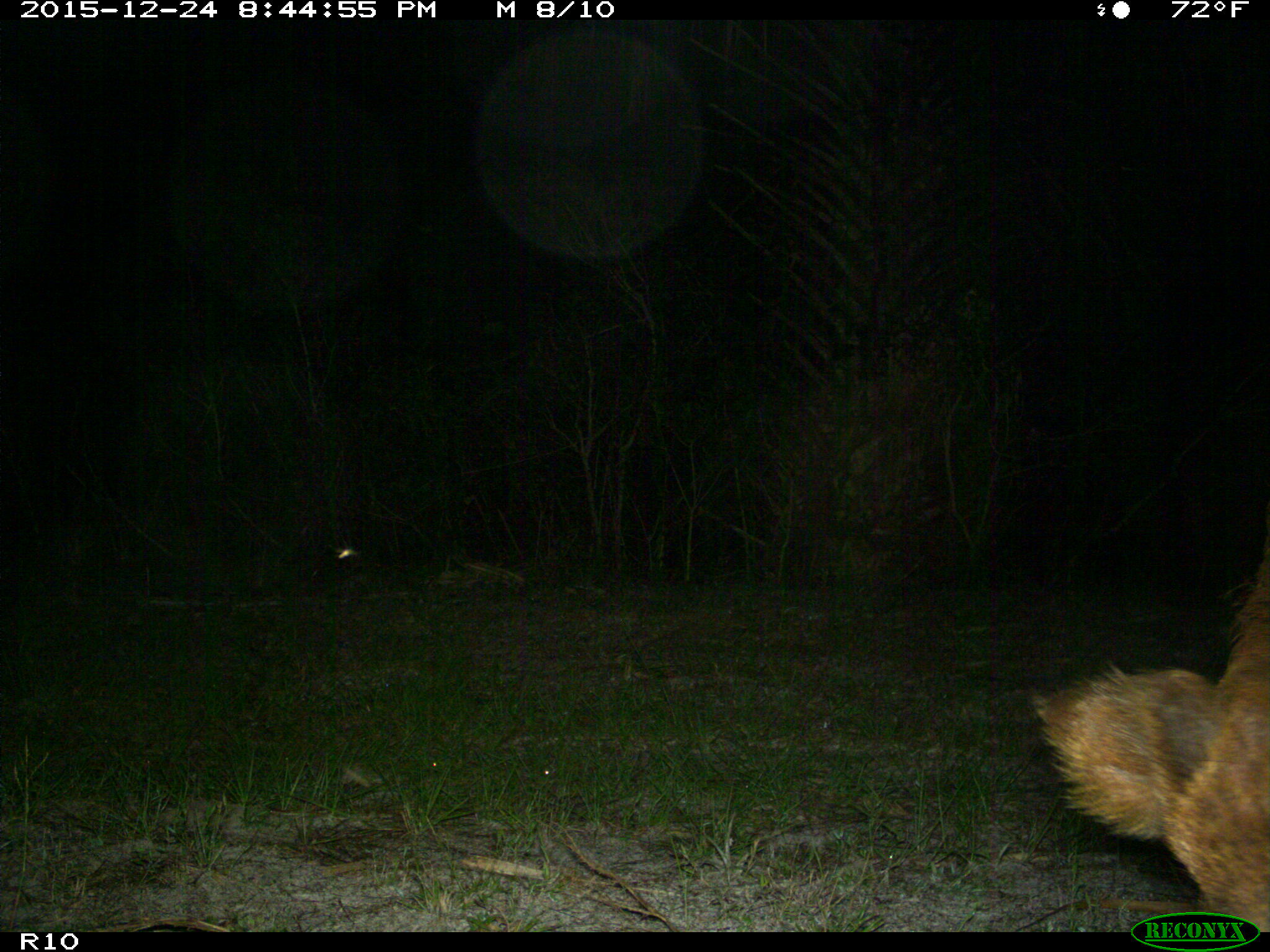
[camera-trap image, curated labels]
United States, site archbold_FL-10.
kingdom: Animalia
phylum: Chordata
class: Mammalia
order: Artiodactyla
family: Suidae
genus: Sus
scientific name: Sus scrofa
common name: wild boar